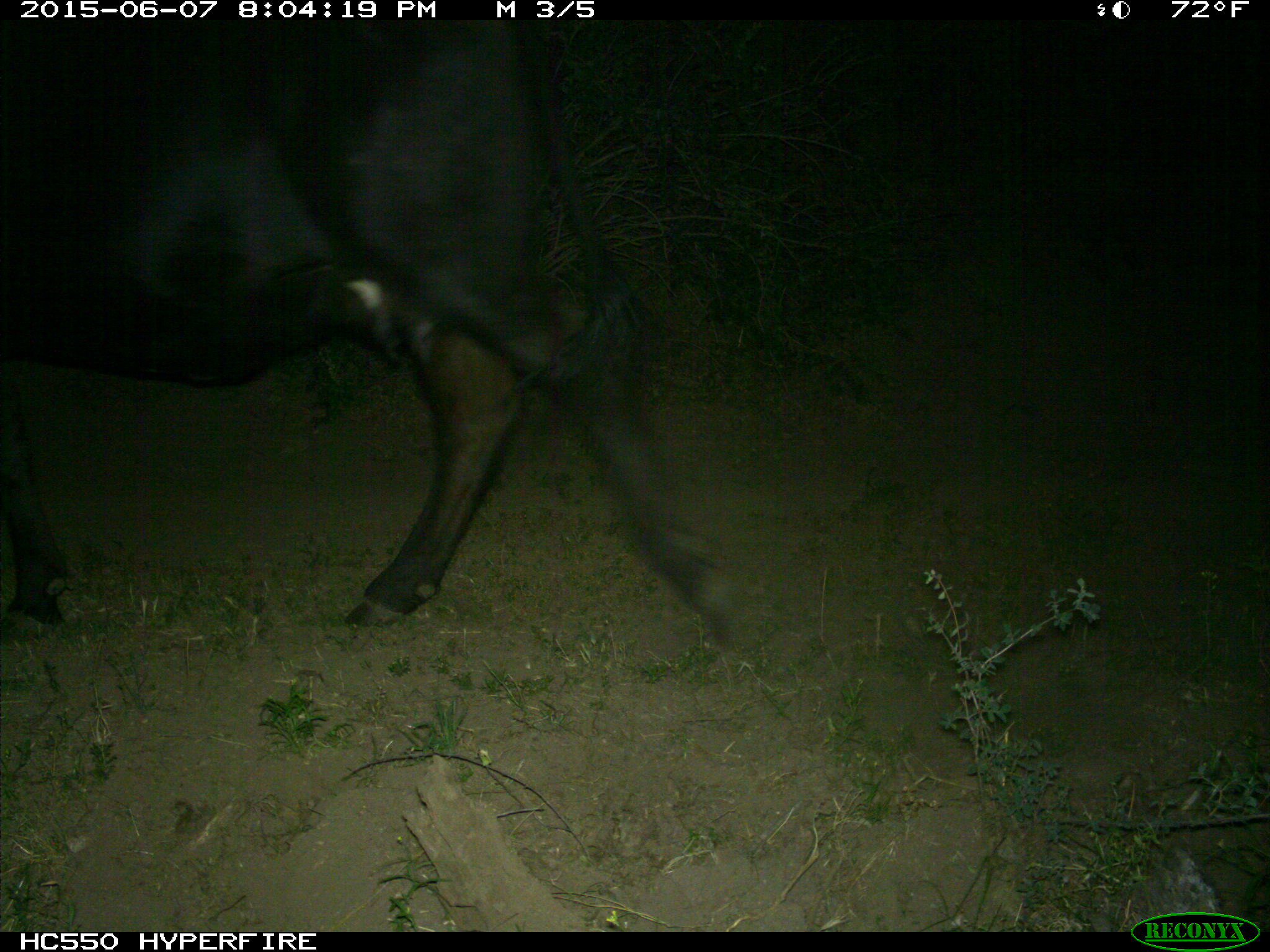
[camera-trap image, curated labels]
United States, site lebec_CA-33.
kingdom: Animalia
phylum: Chordata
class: Mammalia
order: Artiodactyla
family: Bovidae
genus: Bos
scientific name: Bos taurus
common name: domestic cow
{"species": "Bos taurus (domestic cow)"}